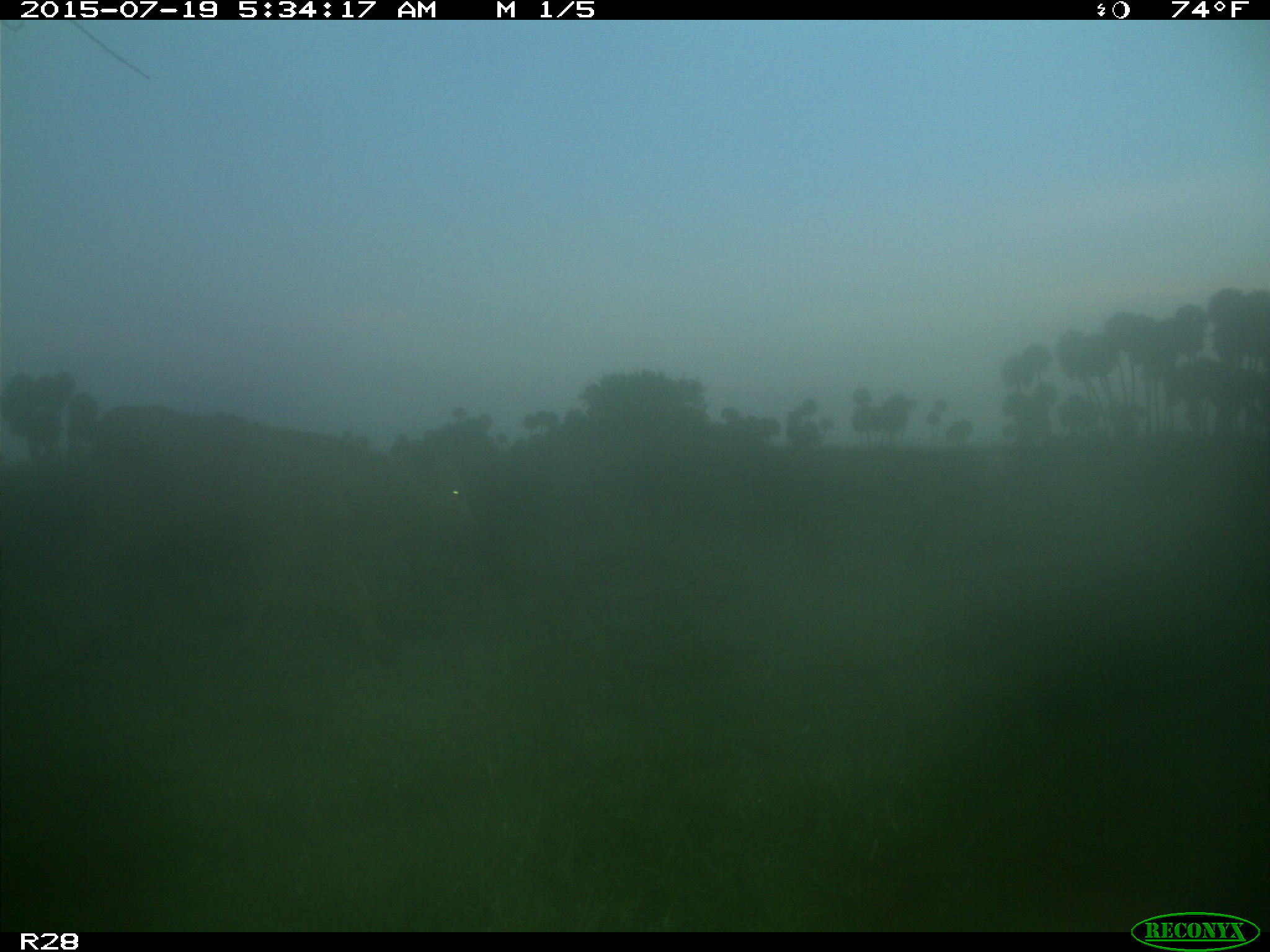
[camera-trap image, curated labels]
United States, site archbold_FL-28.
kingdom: Animalia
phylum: Chordata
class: Mammalia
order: Artiodactyla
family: Bovidae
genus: Bos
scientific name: Bos taurus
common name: domestic cow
Bos taurus (domestic cow).